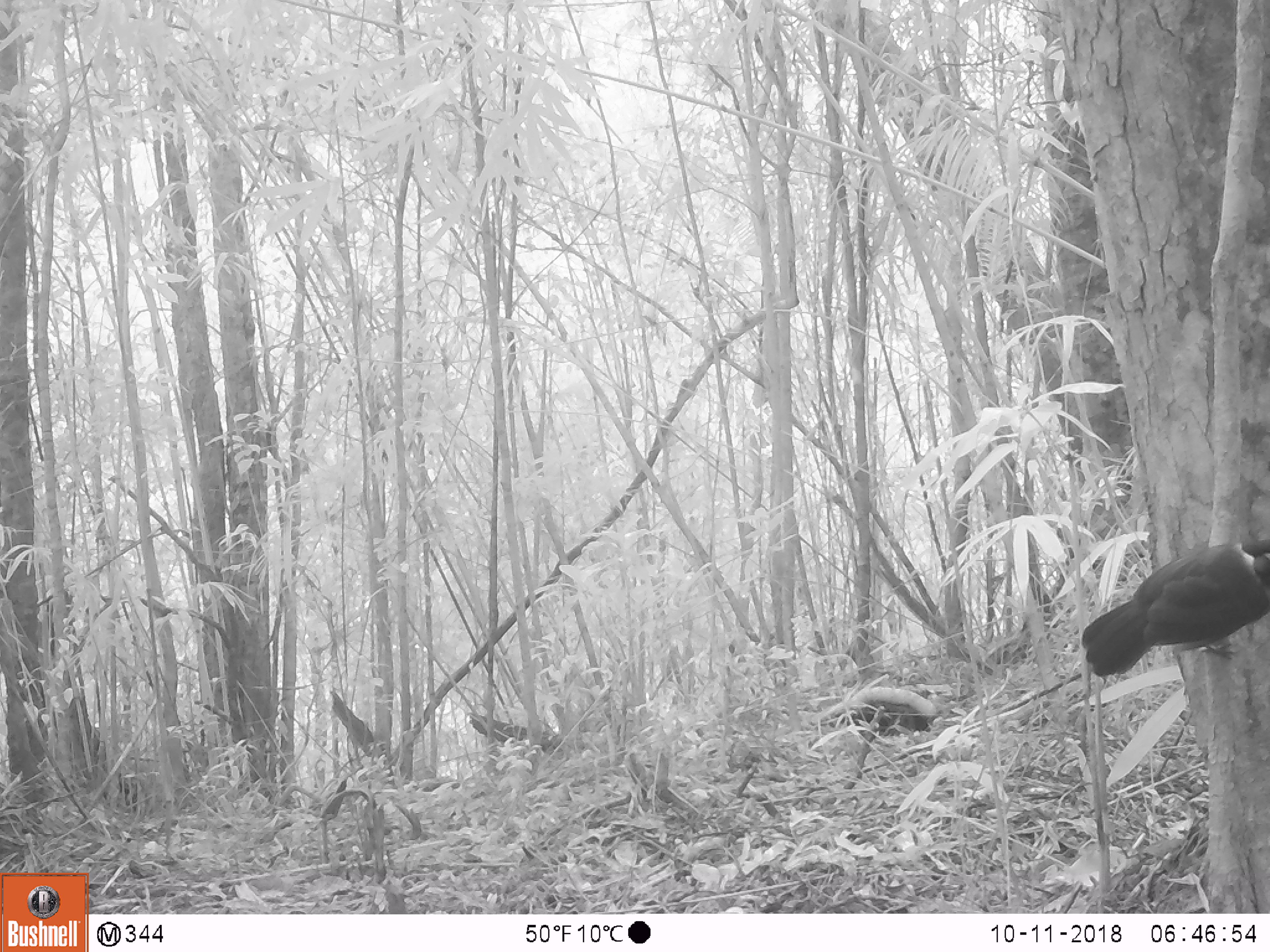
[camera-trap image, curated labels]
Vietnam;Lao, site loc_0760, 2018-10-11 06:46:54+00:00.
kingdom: Animalia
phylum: Chordata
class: Aves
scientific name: Aves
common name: bird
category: unidentified bird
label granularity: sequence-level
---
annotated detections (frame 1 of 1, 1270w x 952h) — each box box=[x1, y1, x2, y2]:
unidentified bird: box=[1081, 537, 1267, 677]